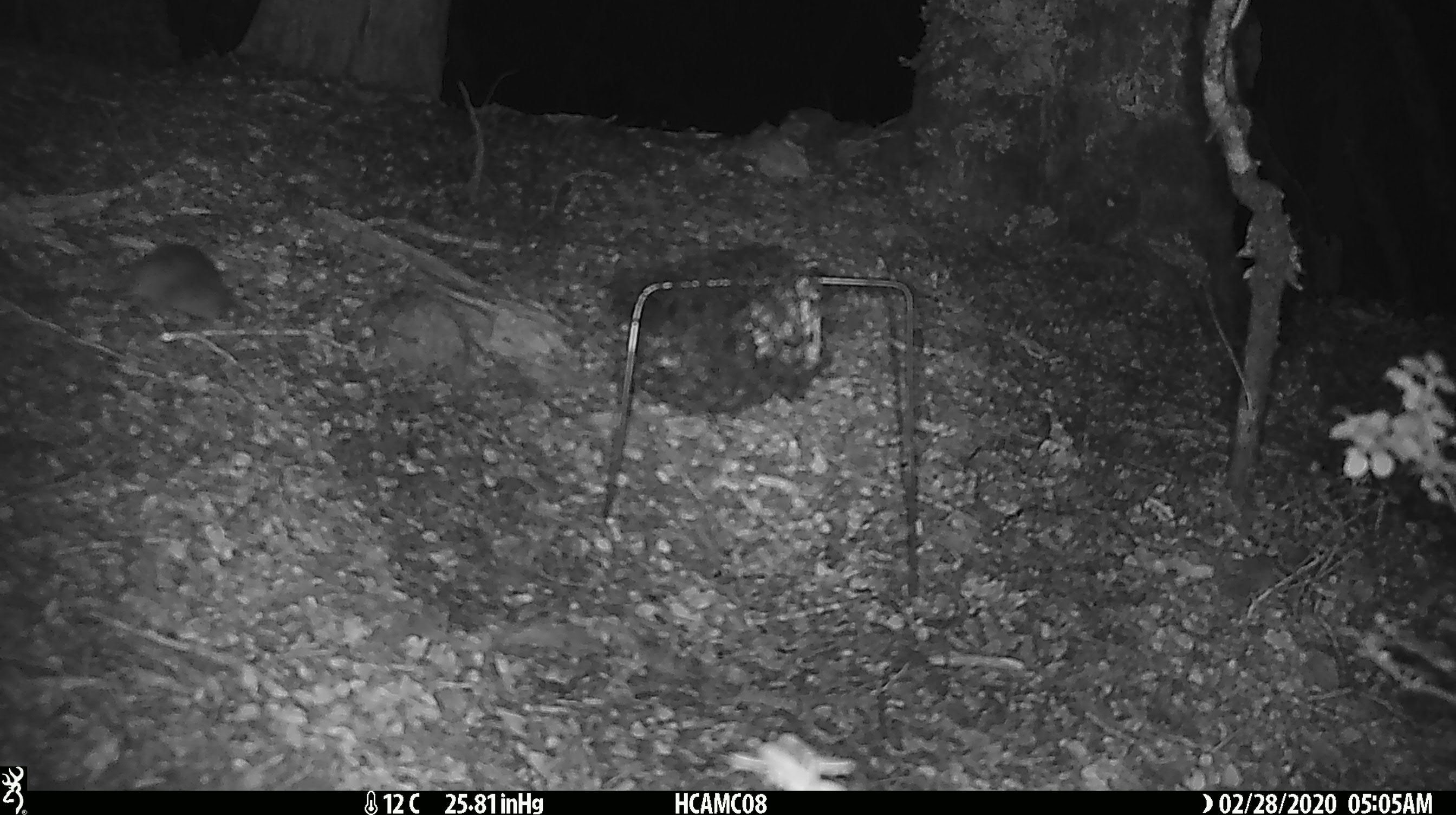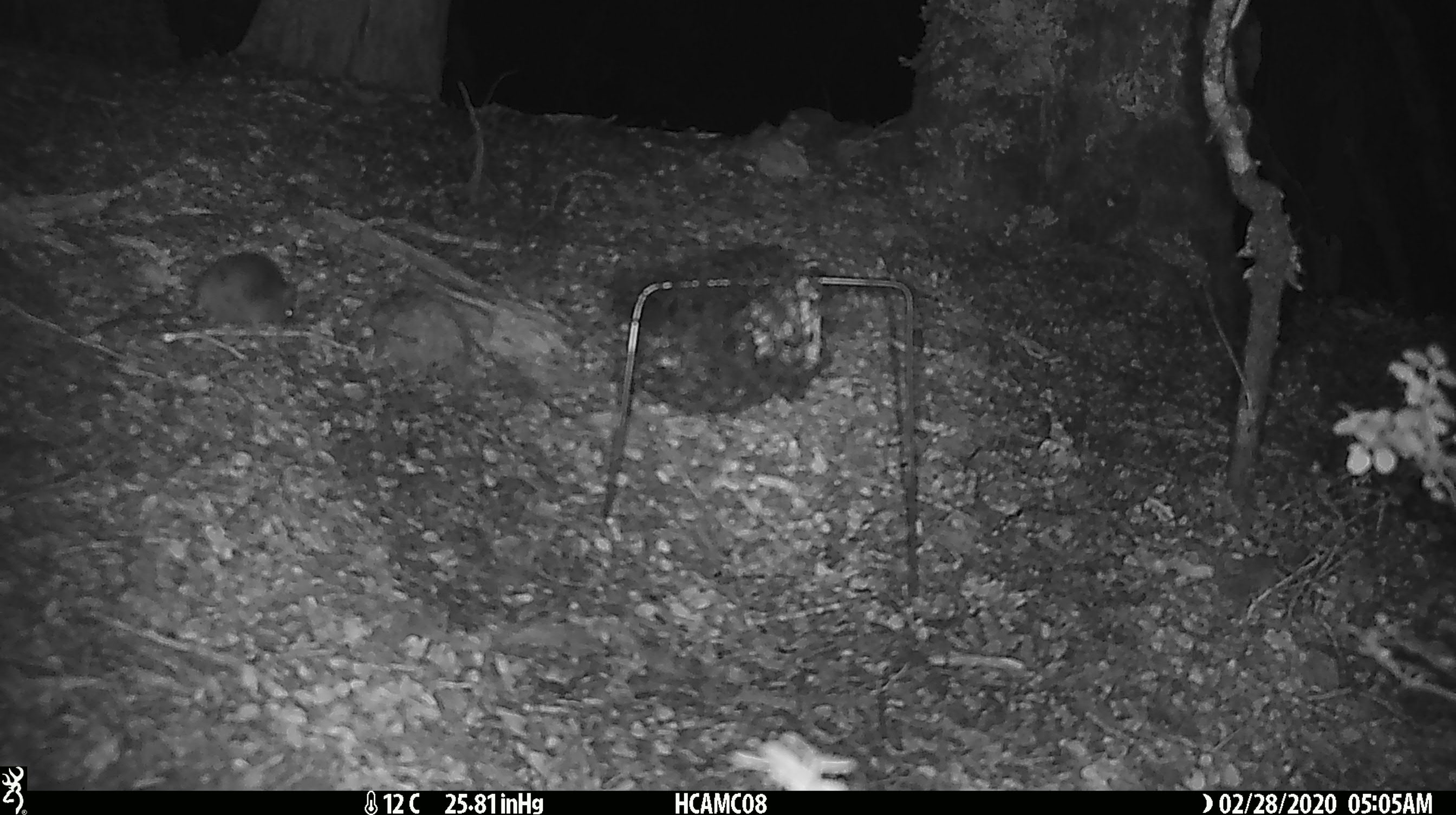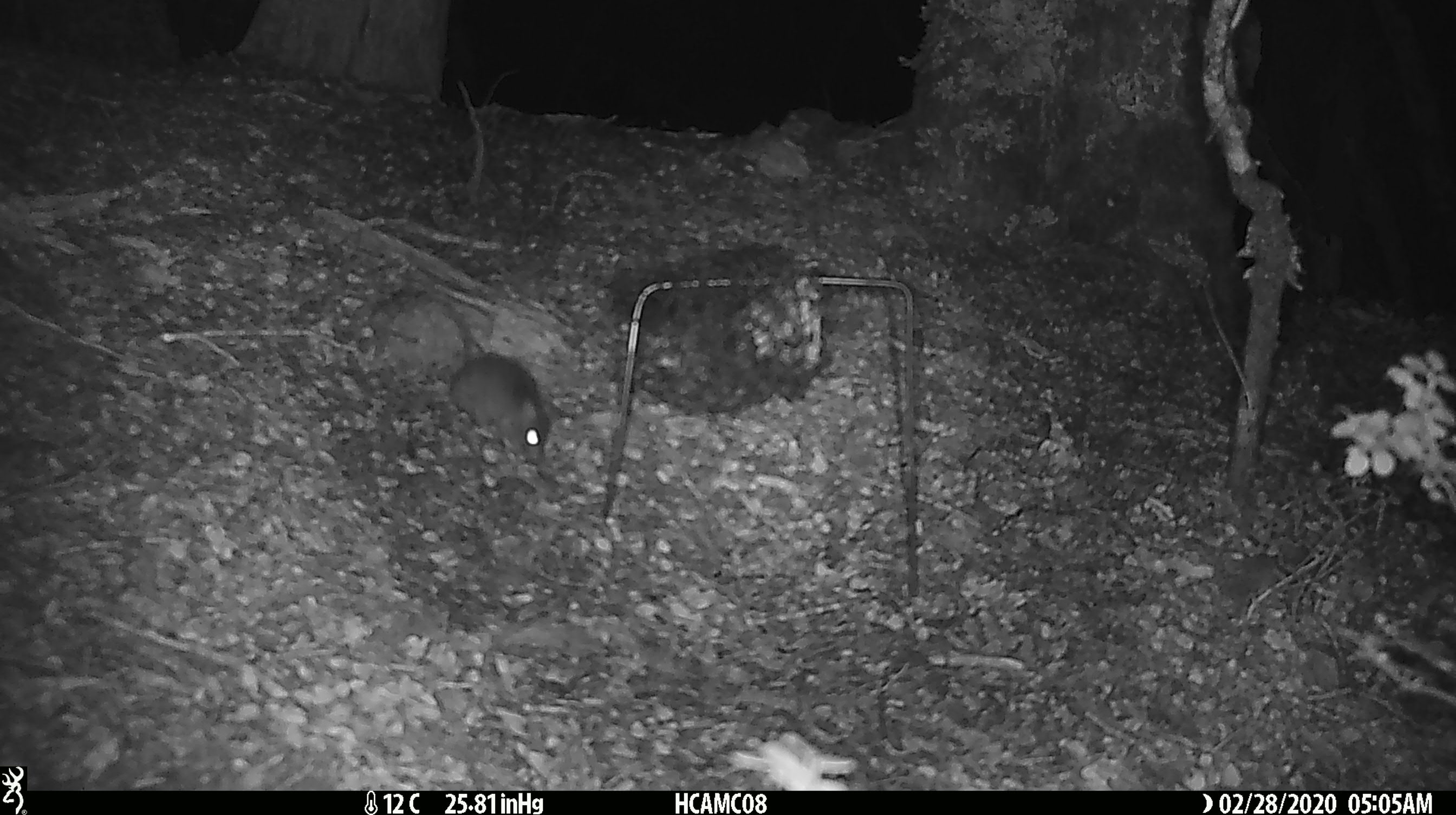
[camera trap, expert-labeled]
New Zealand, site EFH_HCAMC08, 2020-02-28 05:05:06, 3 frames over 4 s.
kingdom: Animalia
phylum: Chordata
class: Mammalia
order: Rodentia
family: Muridae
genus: Mus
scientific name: Mus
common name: mouse